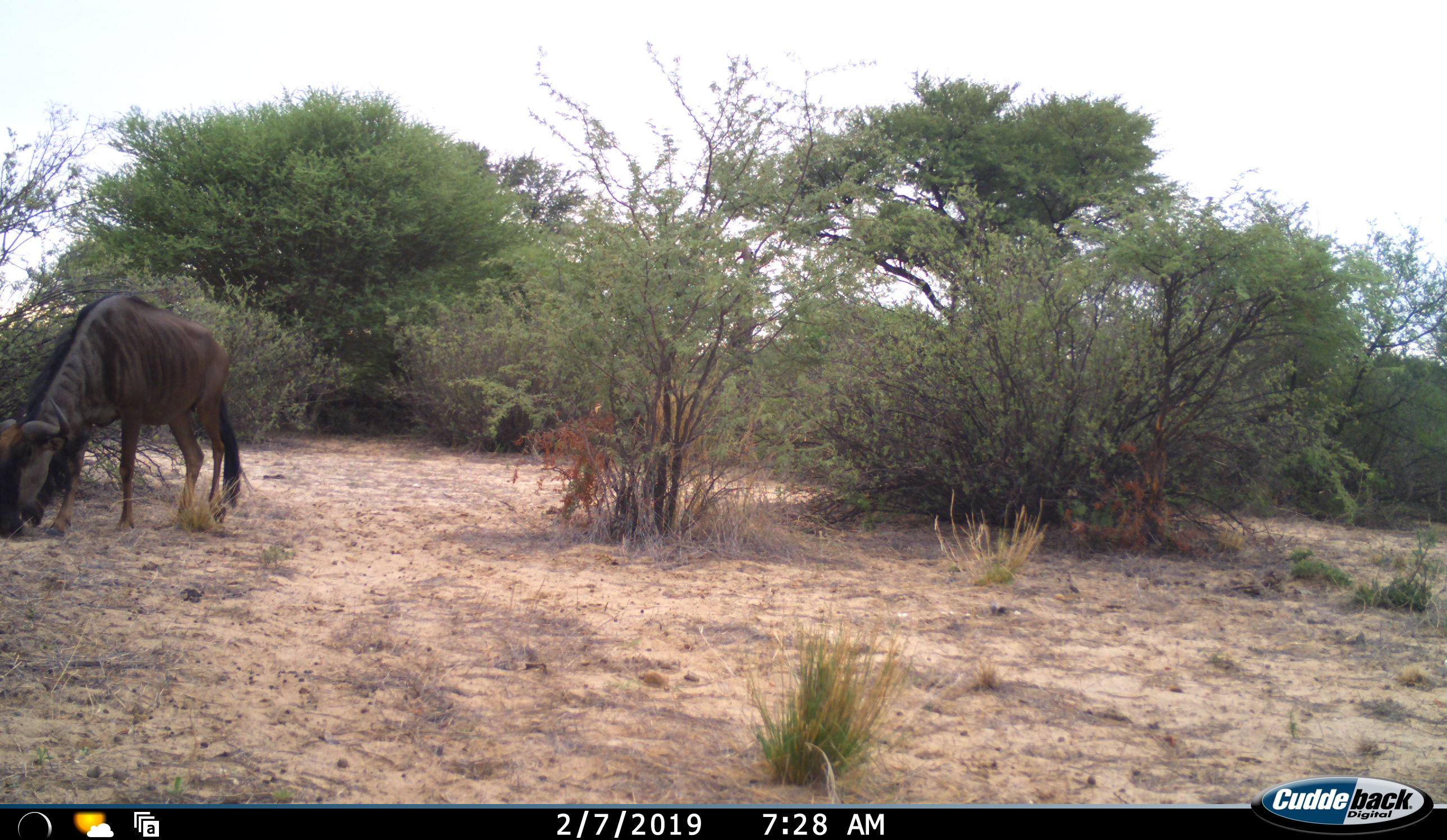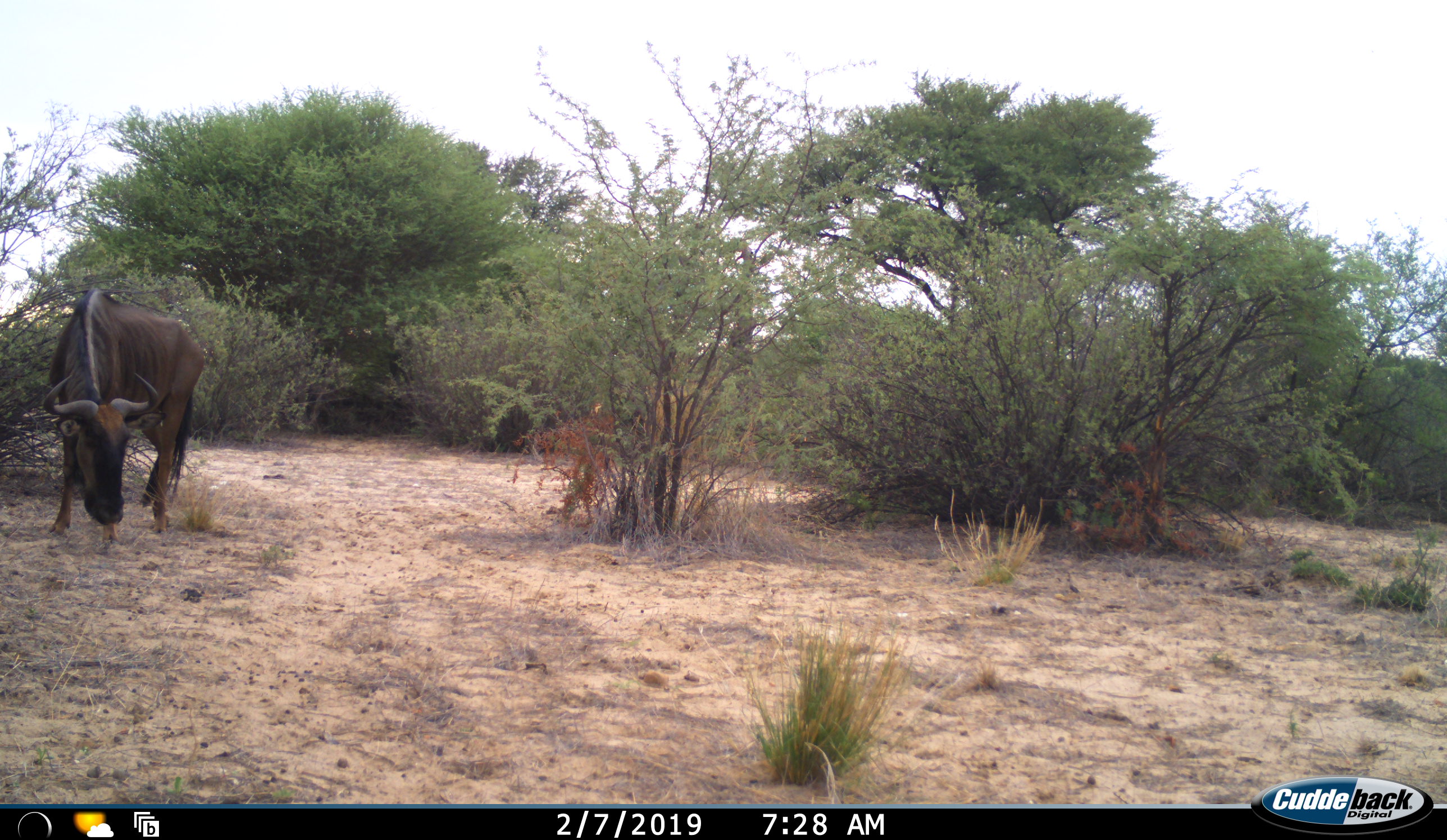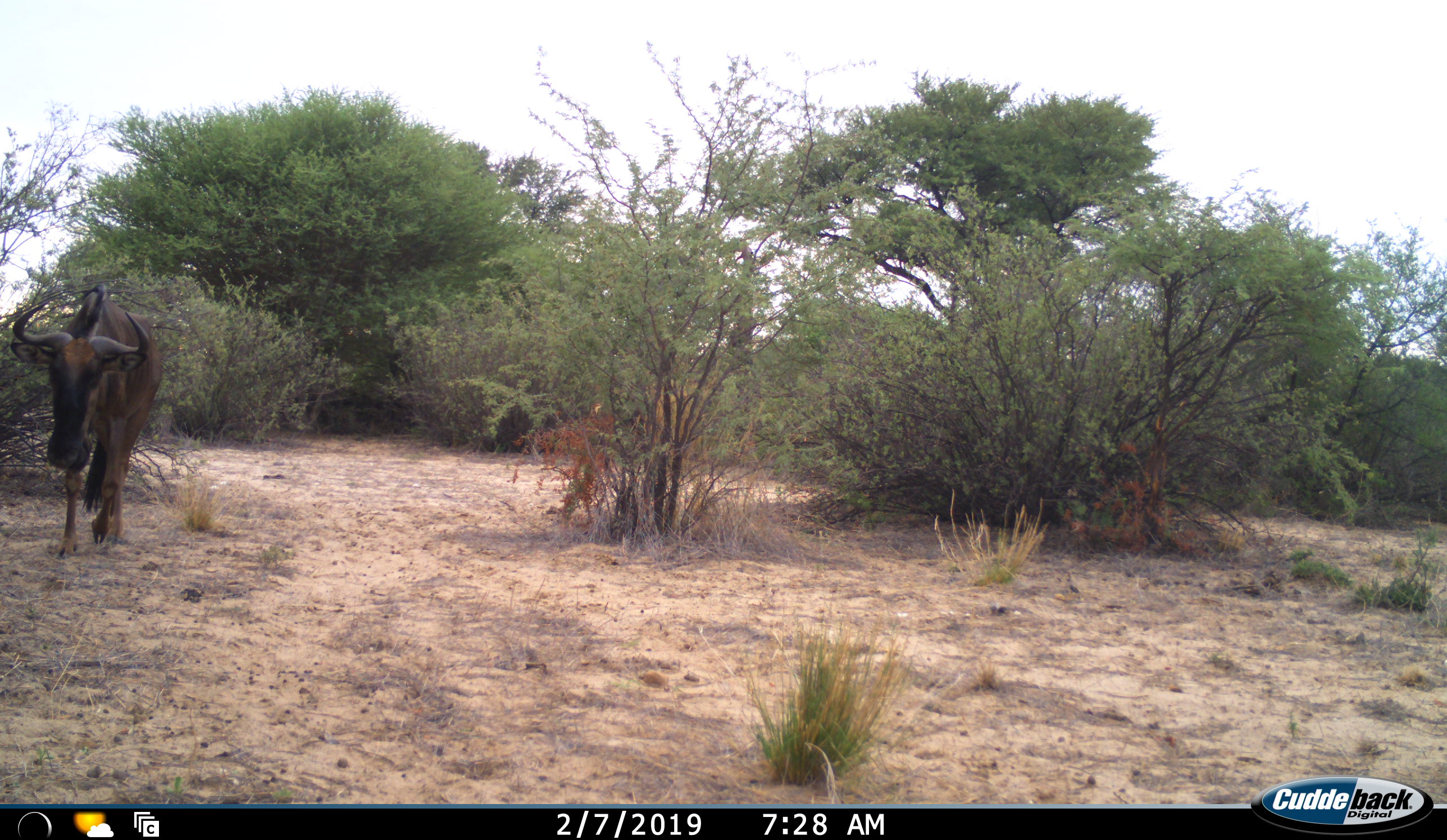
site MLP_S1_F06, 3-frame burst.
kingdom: Animalia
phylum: Chordata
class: Mammalia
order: Artiodactyla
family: Bovidae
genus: Connochaetes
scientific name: Connochaetes taurinus taurinus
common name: blue wildebeest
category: wildebeestblue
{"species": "wildebeestblue (blue wildebeest) (Connochaetes taurinus taurinus)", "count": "1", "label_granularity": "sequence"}